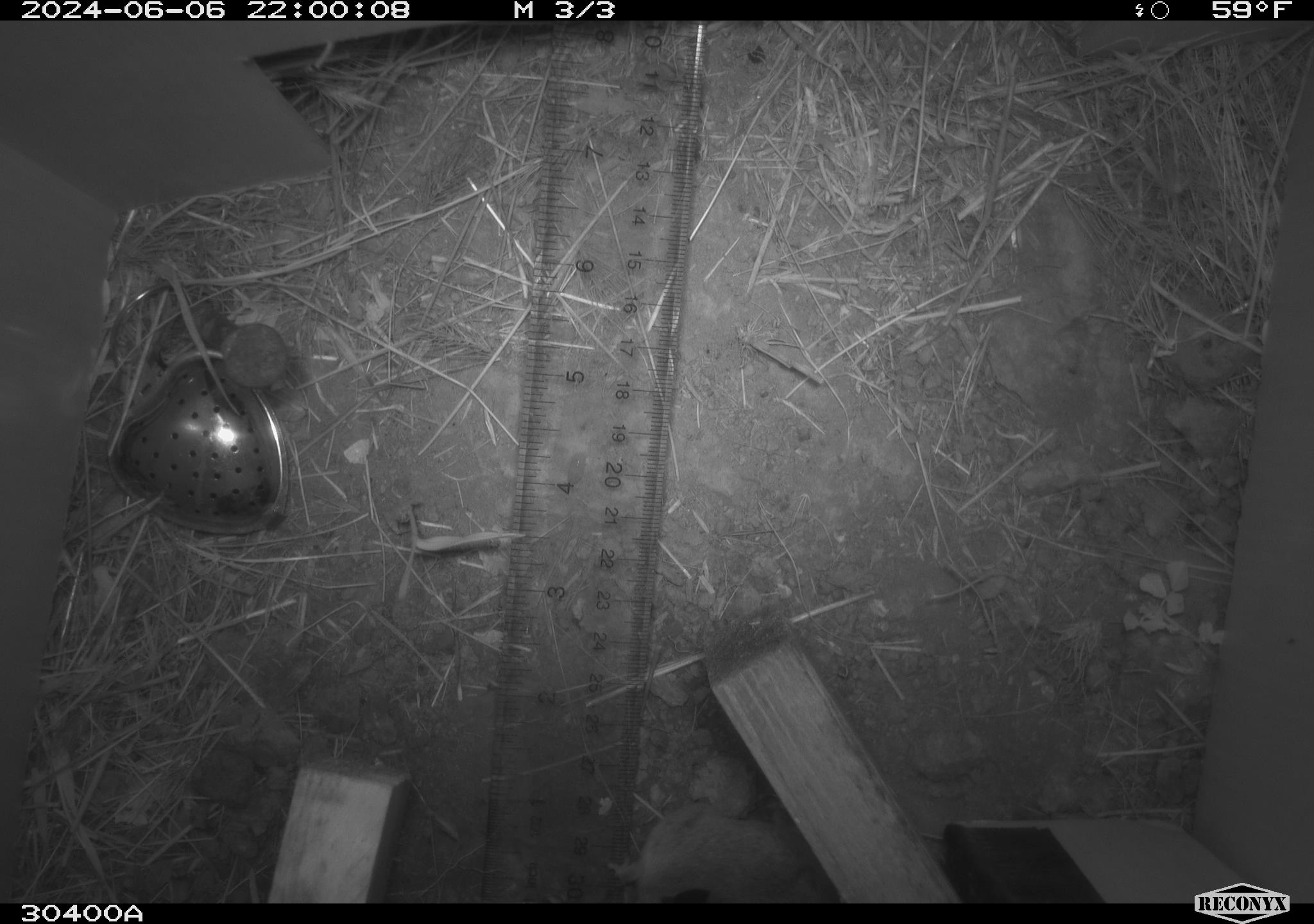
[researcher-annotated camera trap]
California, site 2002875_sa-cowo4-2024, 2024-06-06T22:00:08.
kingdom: Animalia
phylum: Chordata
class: Mammalia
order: Rodentia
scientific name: Rodentia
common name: rodent